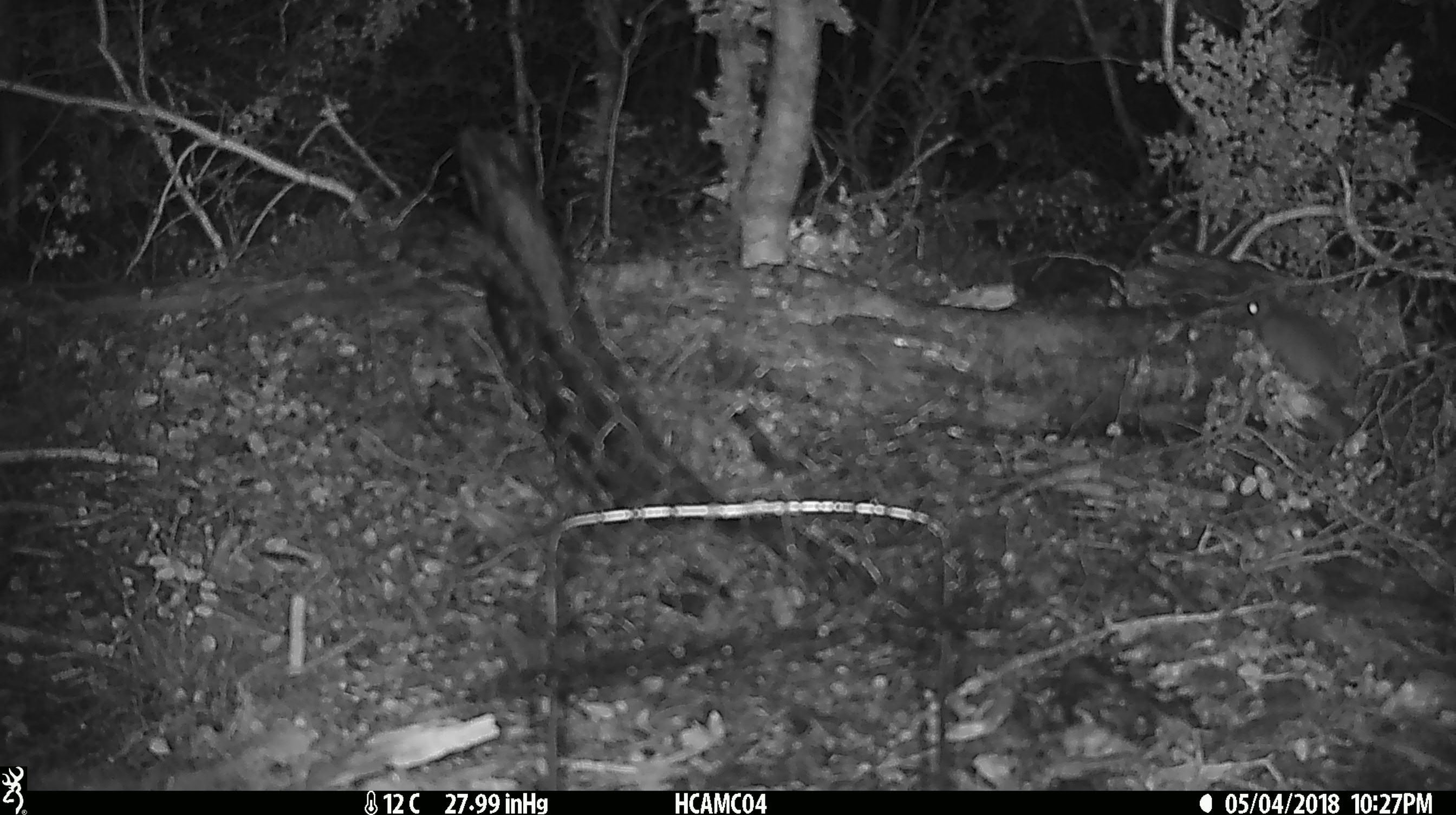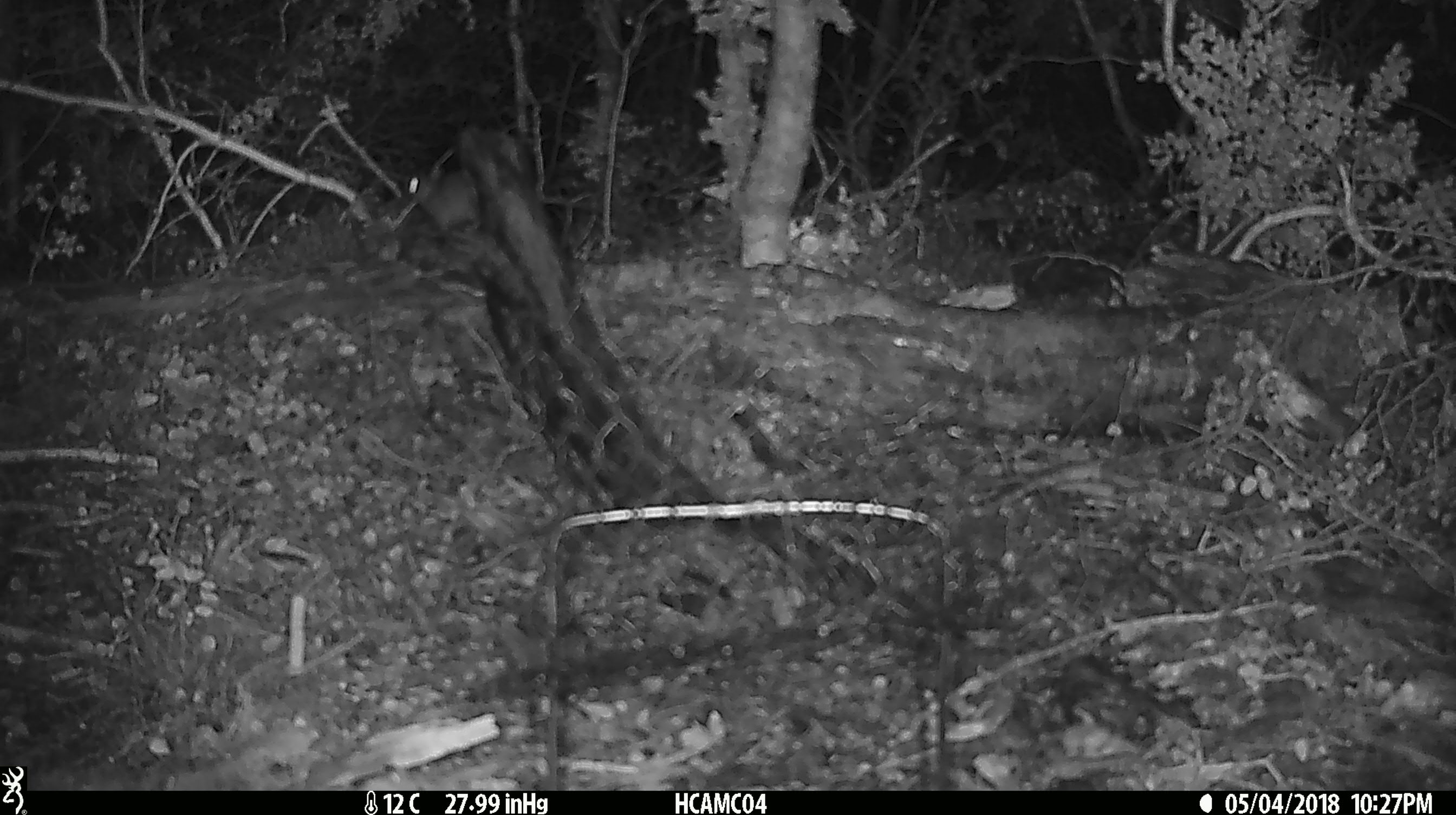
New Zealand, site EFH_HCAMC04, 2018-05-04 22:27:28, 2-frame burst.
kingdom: Animalia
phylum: Chordata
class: Mammalia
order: Rodentia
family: Muridae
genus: Rattus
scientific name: Rattus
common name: rat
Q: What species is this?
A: Rat (Rattus).